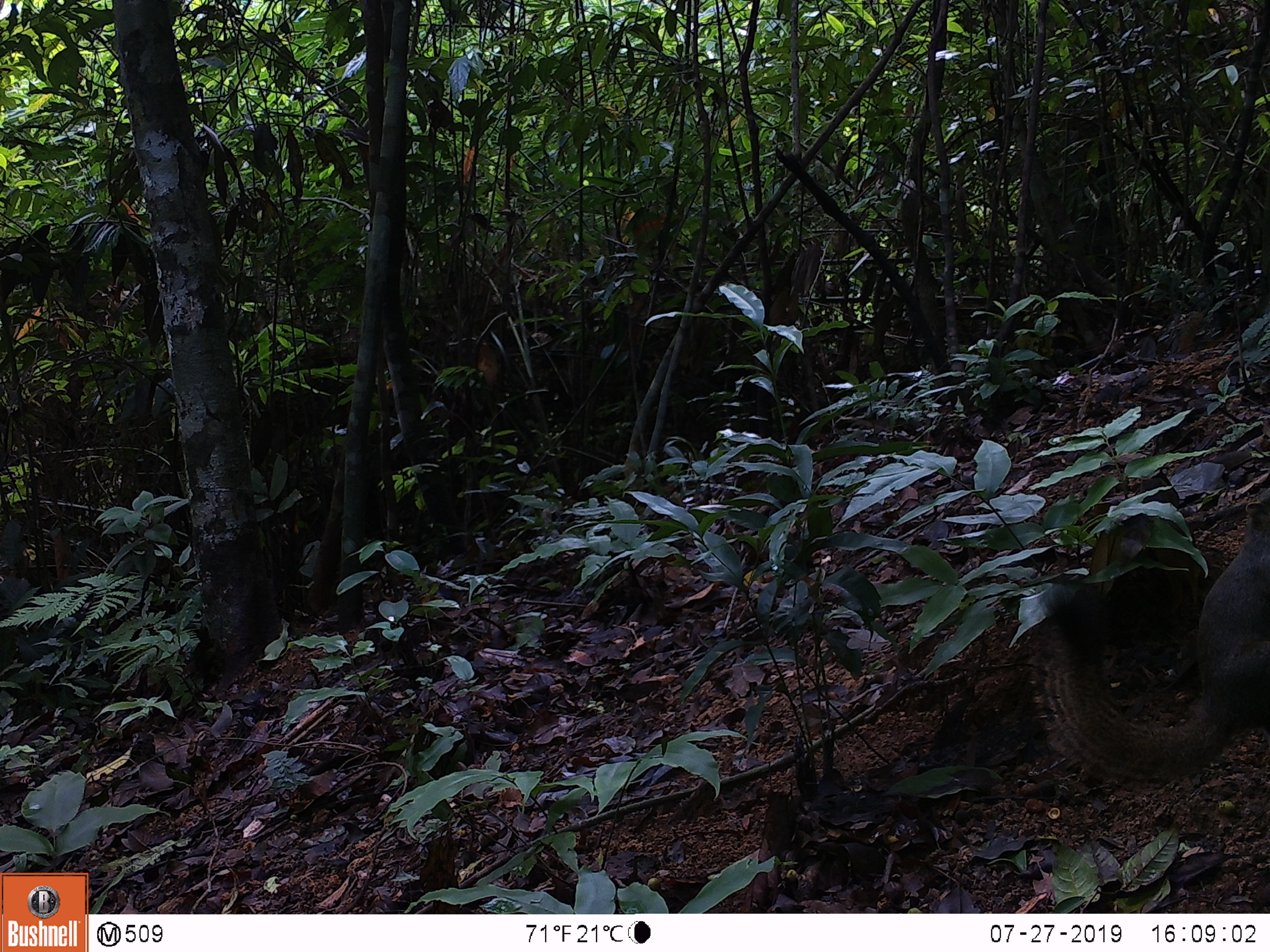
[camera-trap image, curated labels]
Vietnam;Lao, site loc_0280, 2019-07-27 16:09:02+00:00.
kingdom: Animalia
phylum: Chordata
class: Mammalia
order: Rodentia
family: Sciuridae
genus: Callosciurus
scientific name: Callosciurus erythraeus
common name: pallas's squirrel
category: pallass squirrel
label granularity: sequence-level